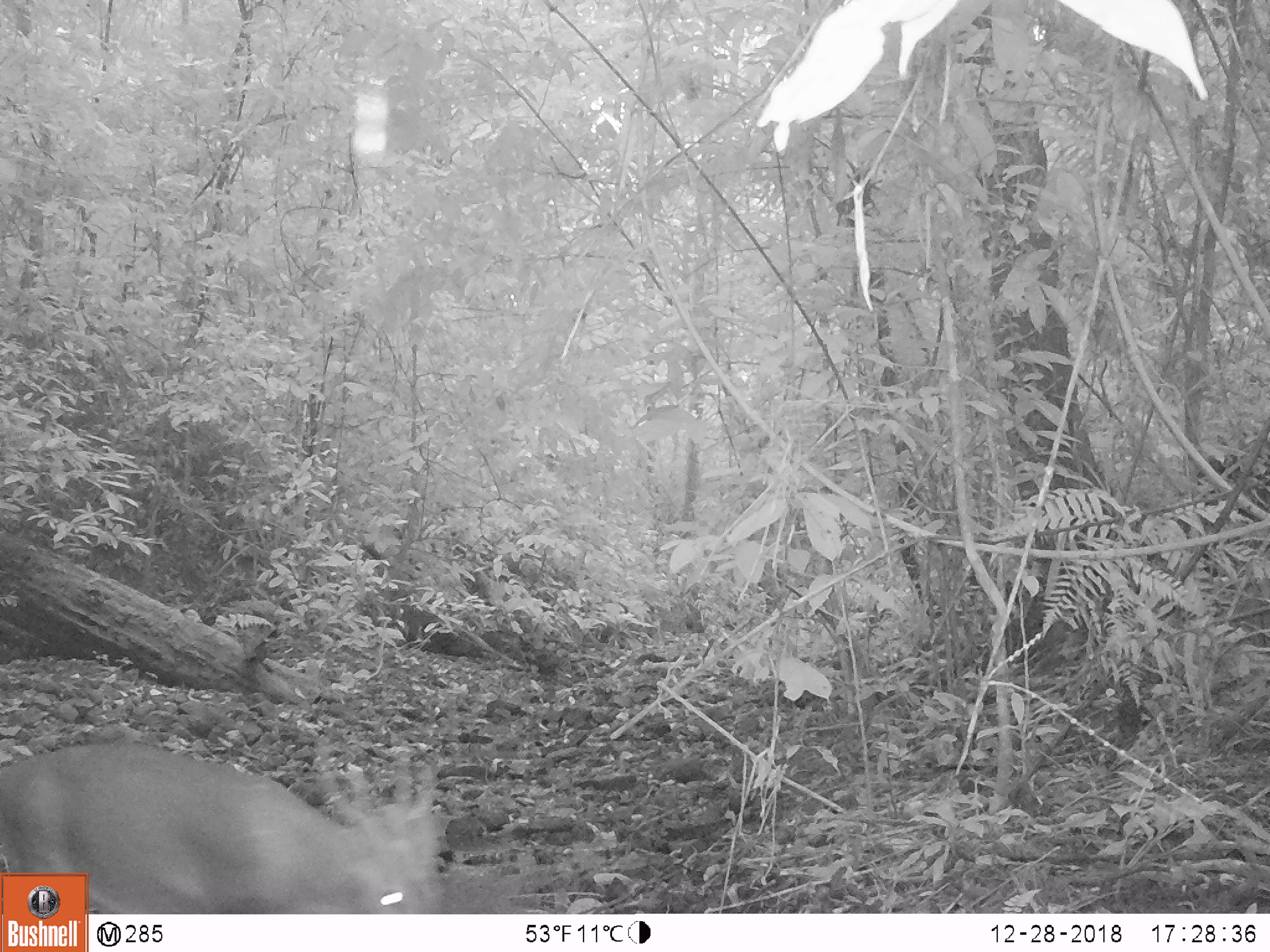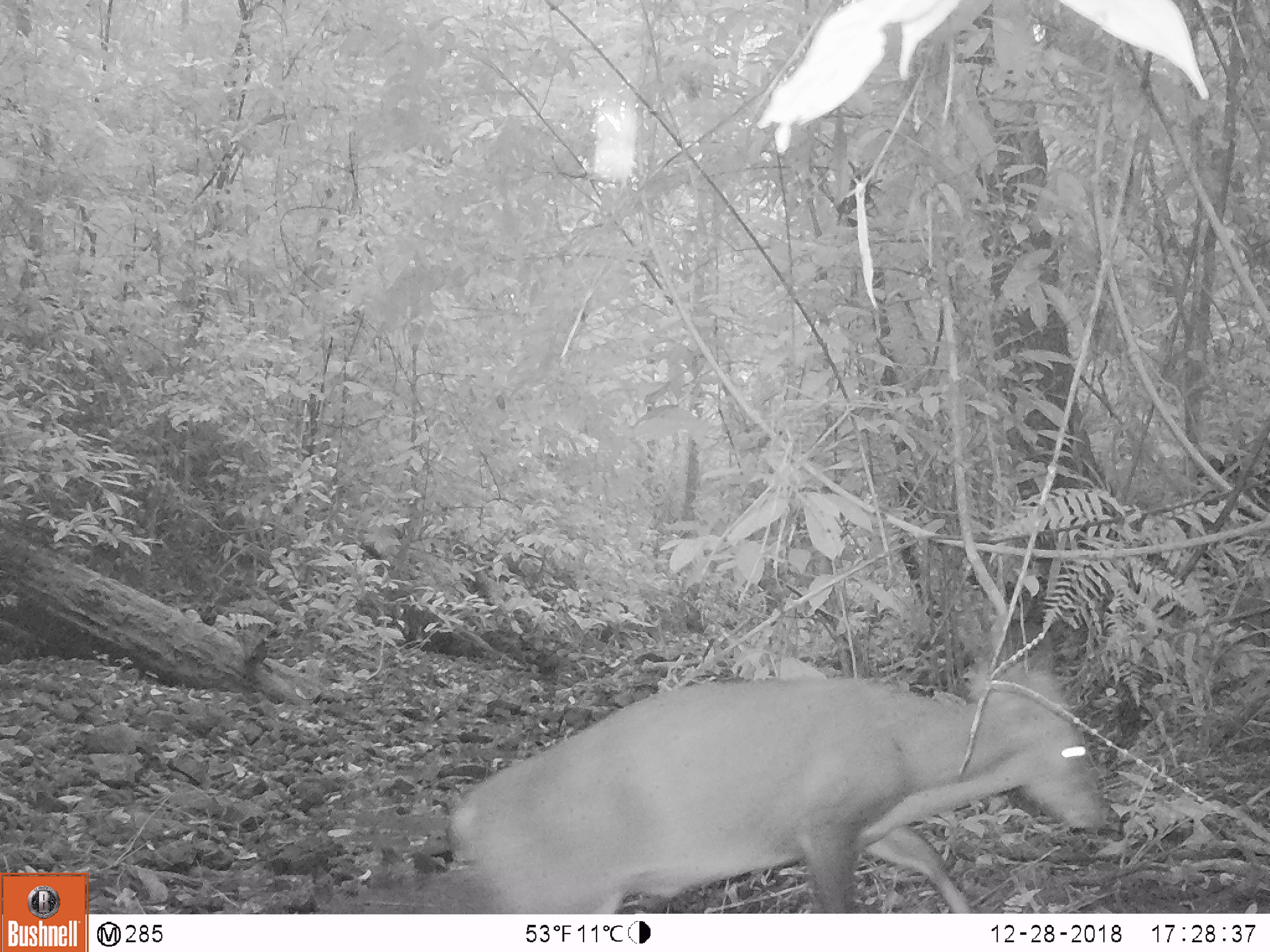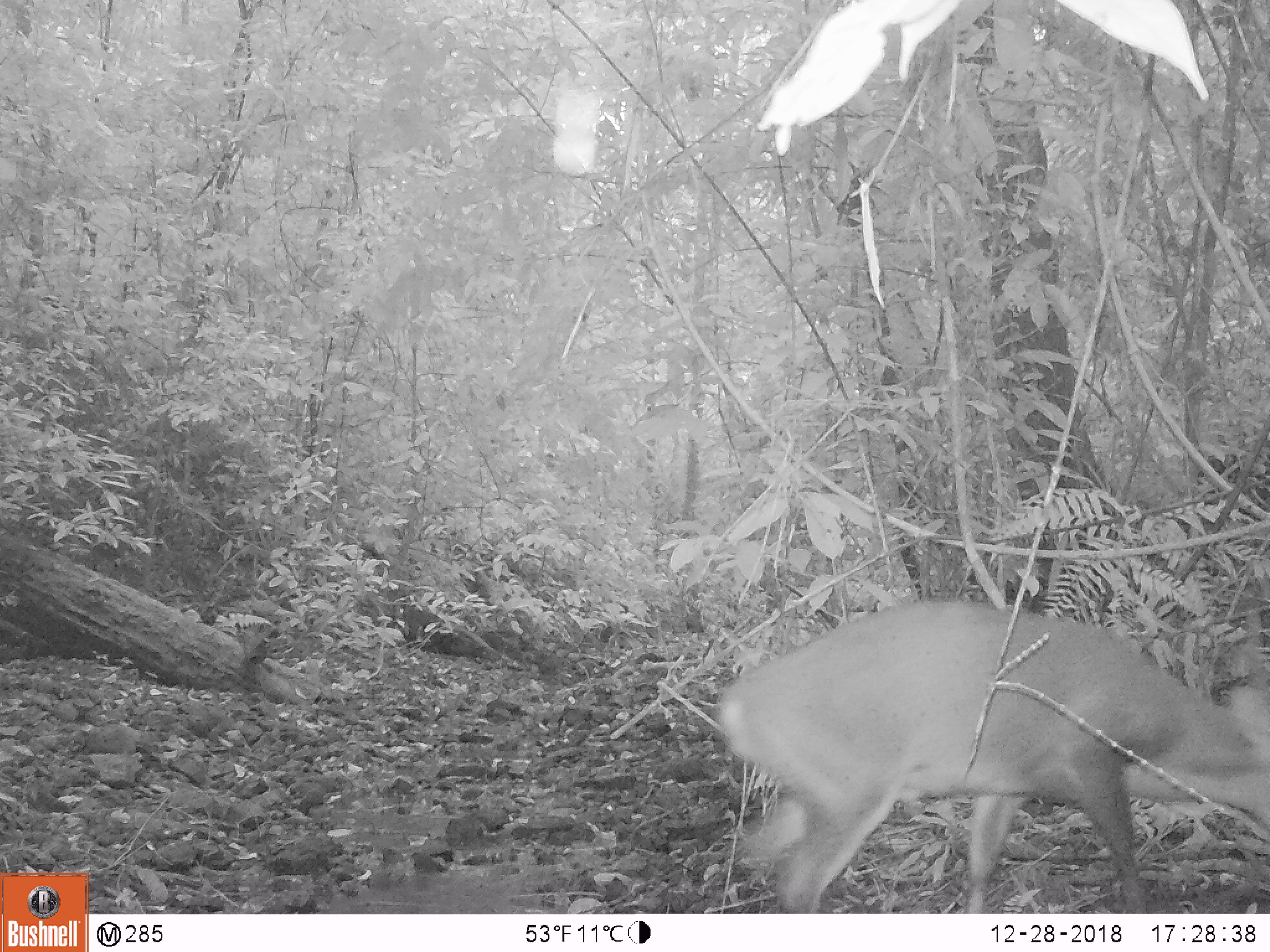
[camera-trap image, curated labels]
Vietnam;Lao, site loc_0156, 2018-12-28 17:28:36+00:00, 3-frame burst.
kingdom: Animalia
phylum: Chordata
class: Mammalia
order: Artiodactyla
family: Cervidae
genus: Muntiacus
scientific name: Muntiacus vuquangensis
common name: large-antlered muntjac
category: large antlered muntjac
Large antlered muntjac (large-antlered muntjac) (Muntiacus vuquangensis). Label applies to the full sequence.